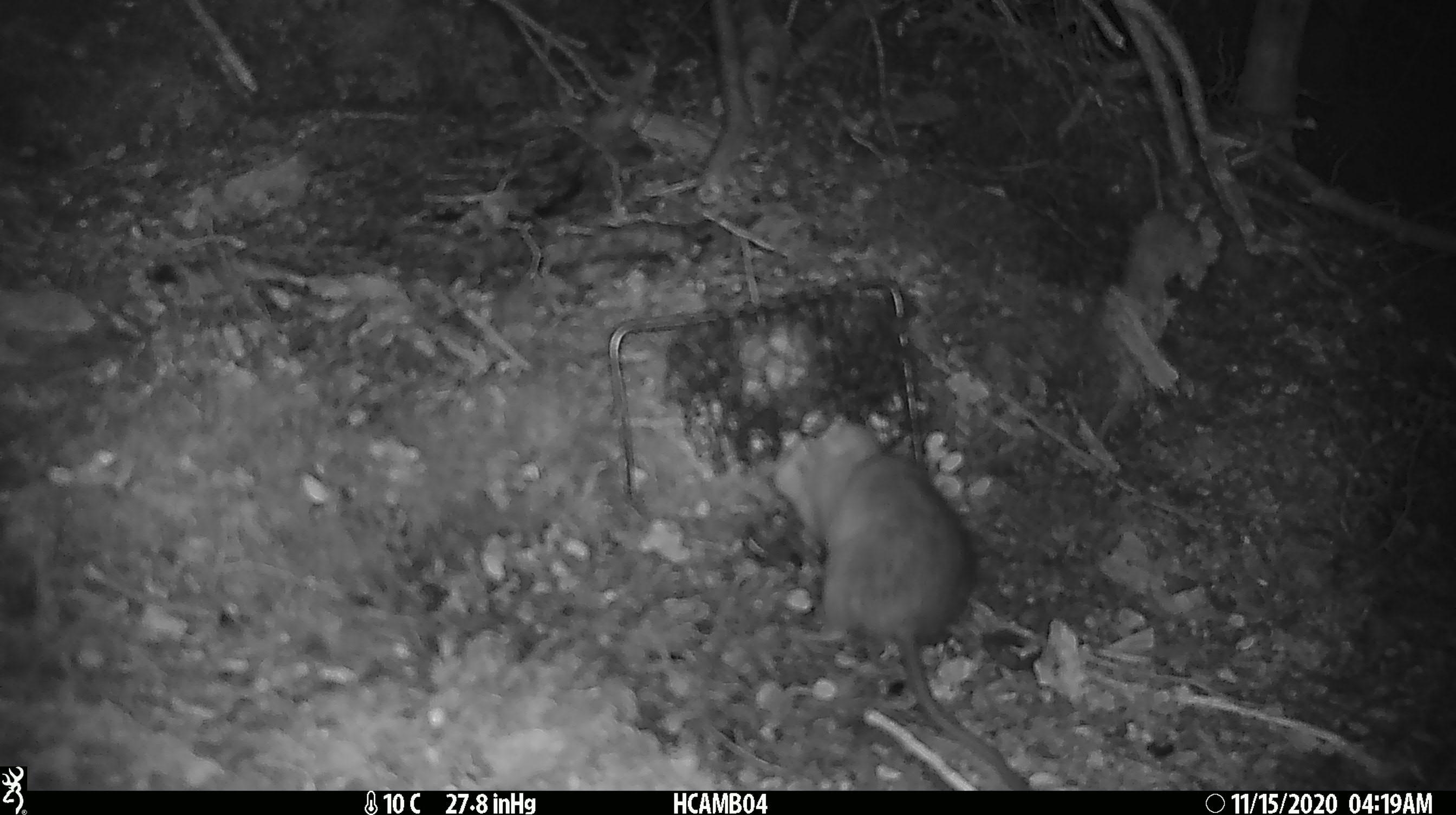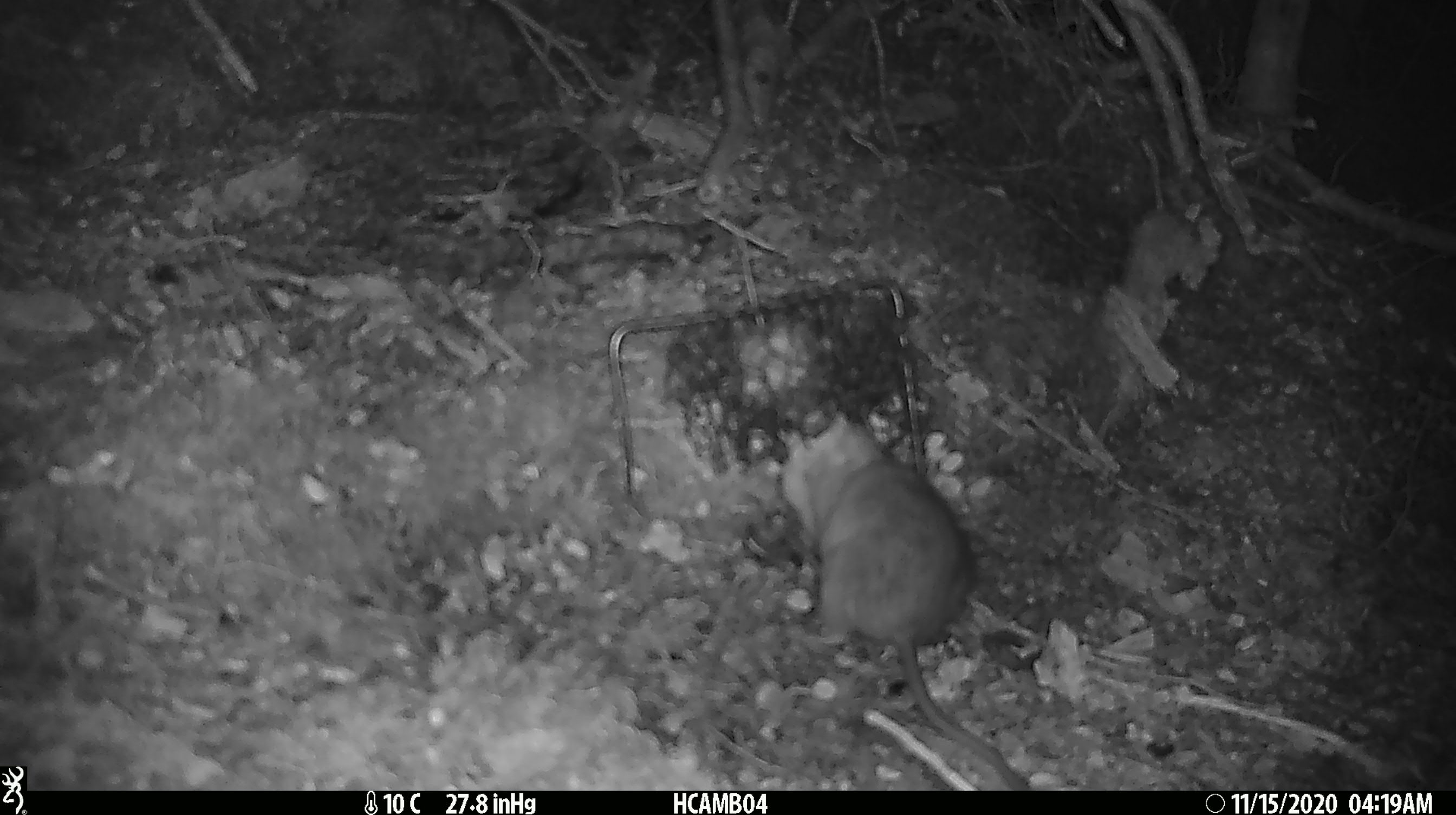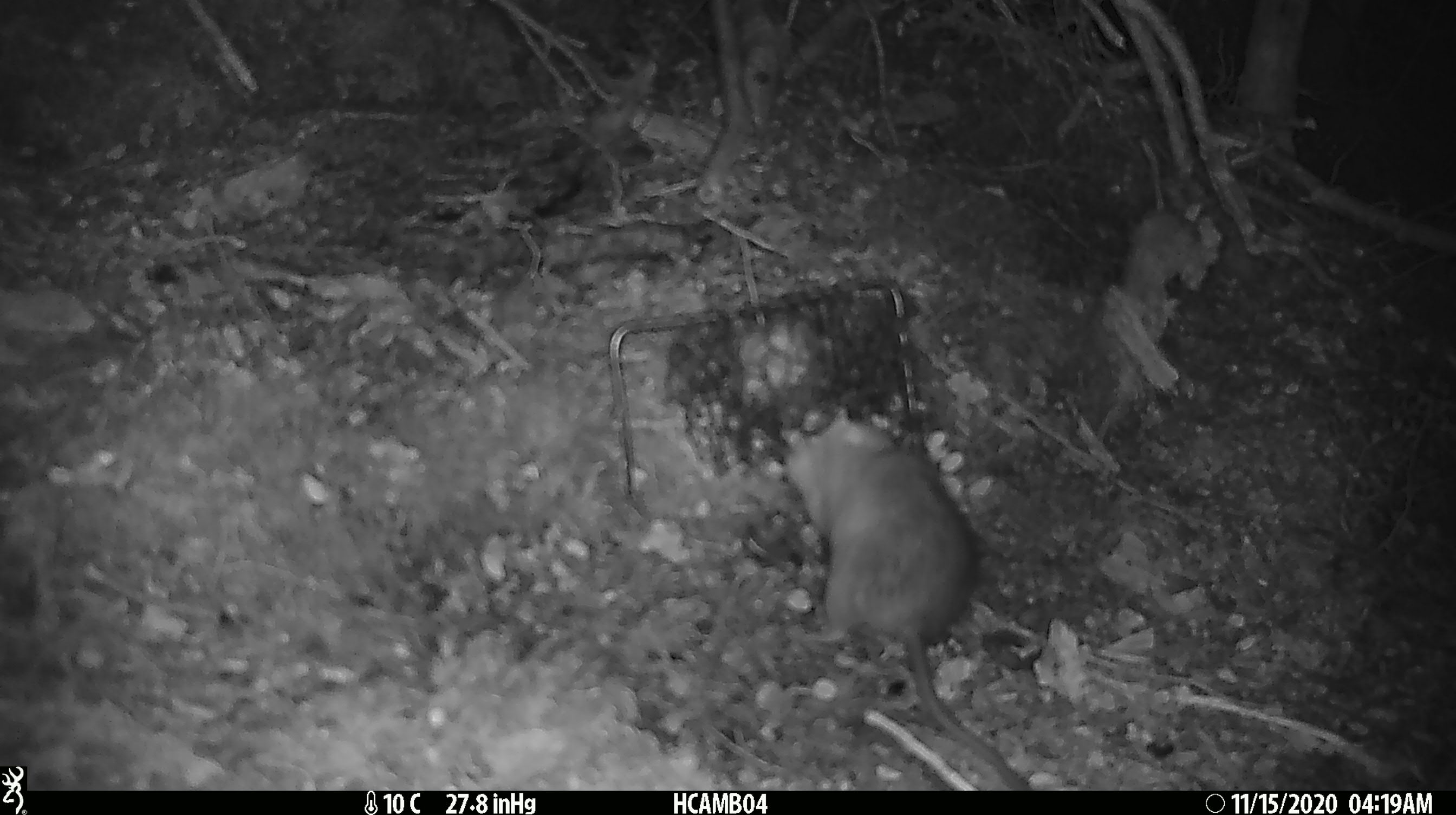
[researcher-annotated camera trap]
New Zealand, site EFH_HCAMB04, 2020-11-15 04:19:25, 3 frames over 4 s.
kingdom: Animalia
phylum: Chordata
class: Mammalia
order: Rodentia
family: Muridae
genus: Rattus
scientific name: Rattus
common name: rat